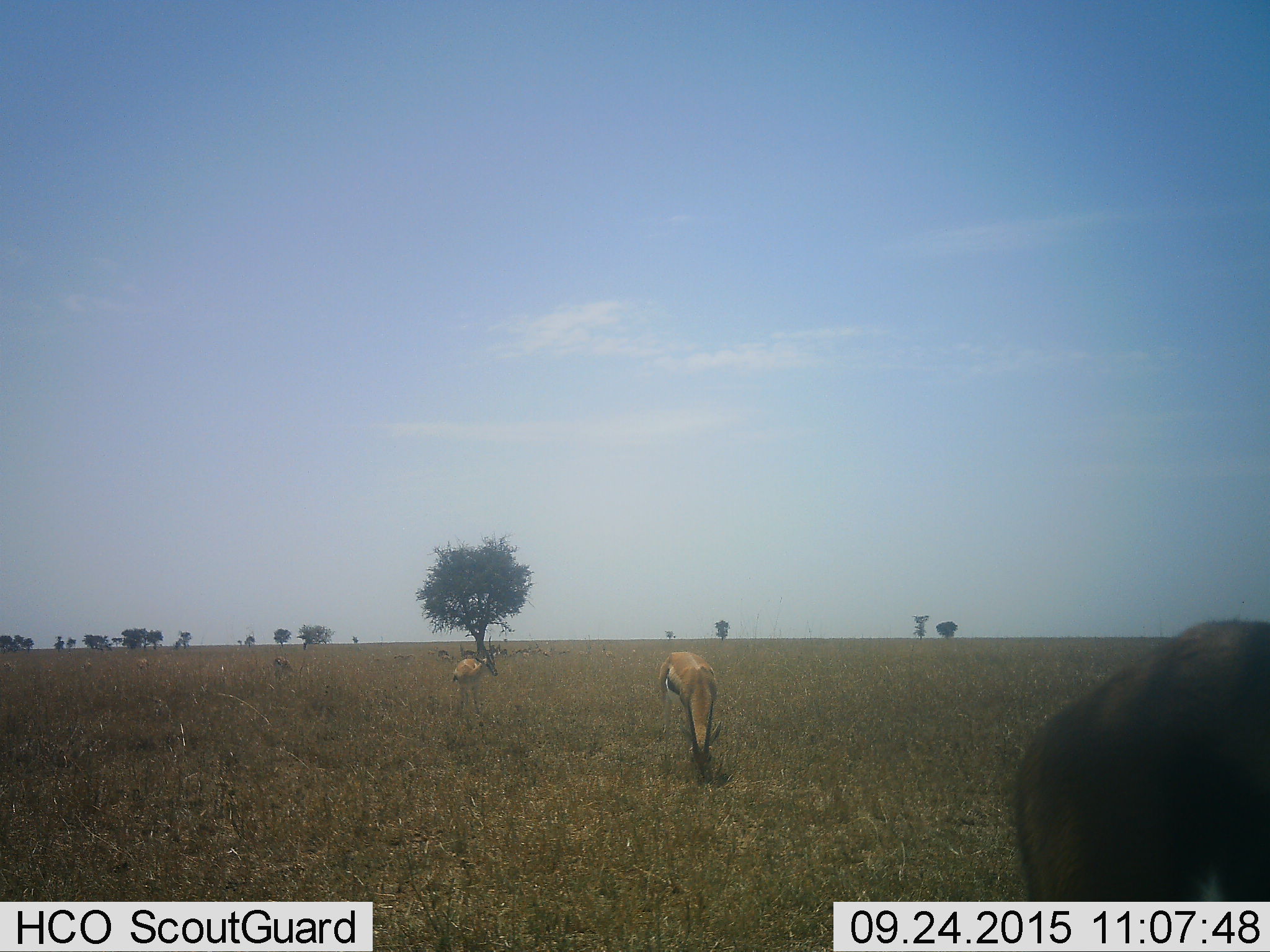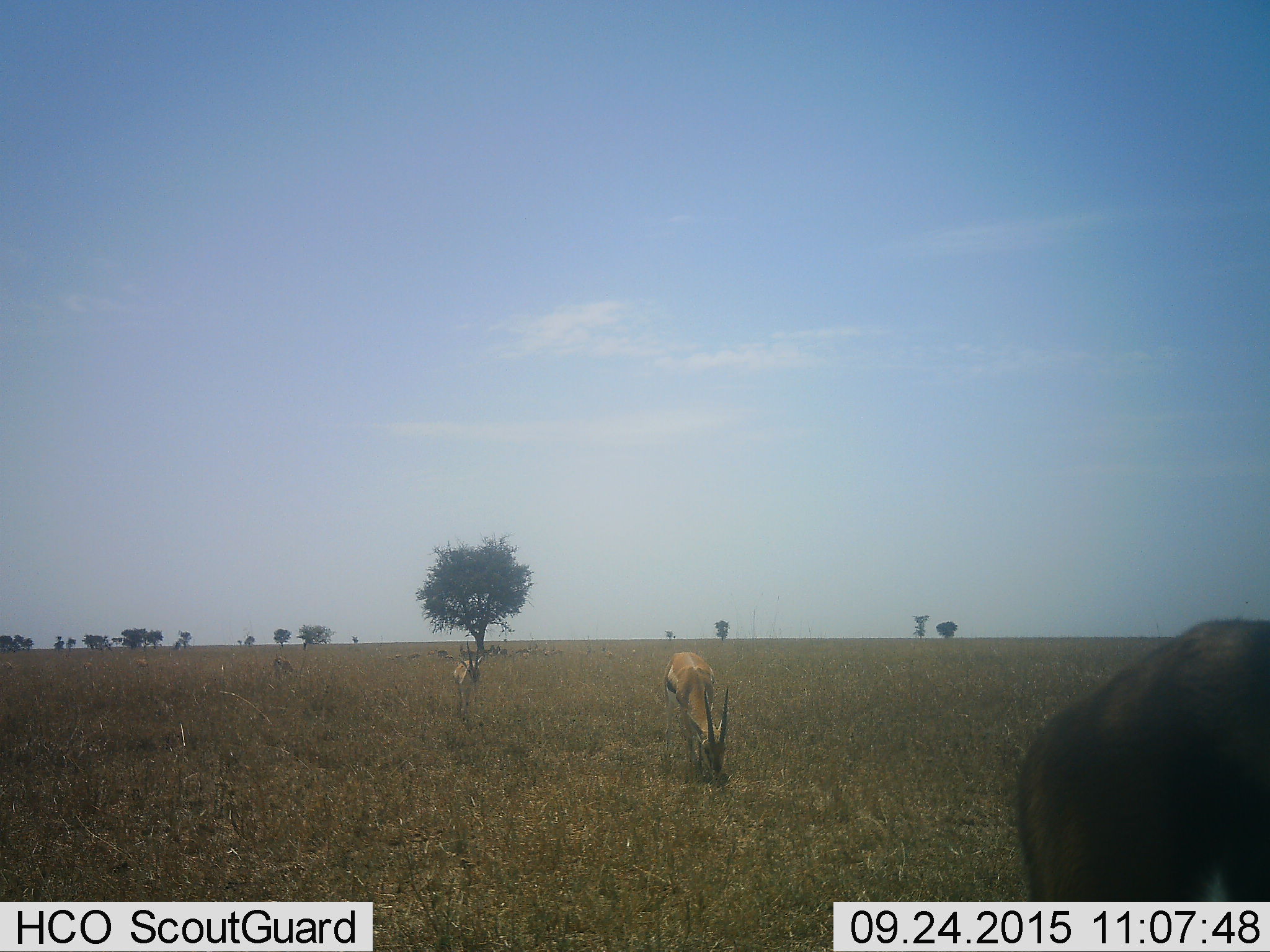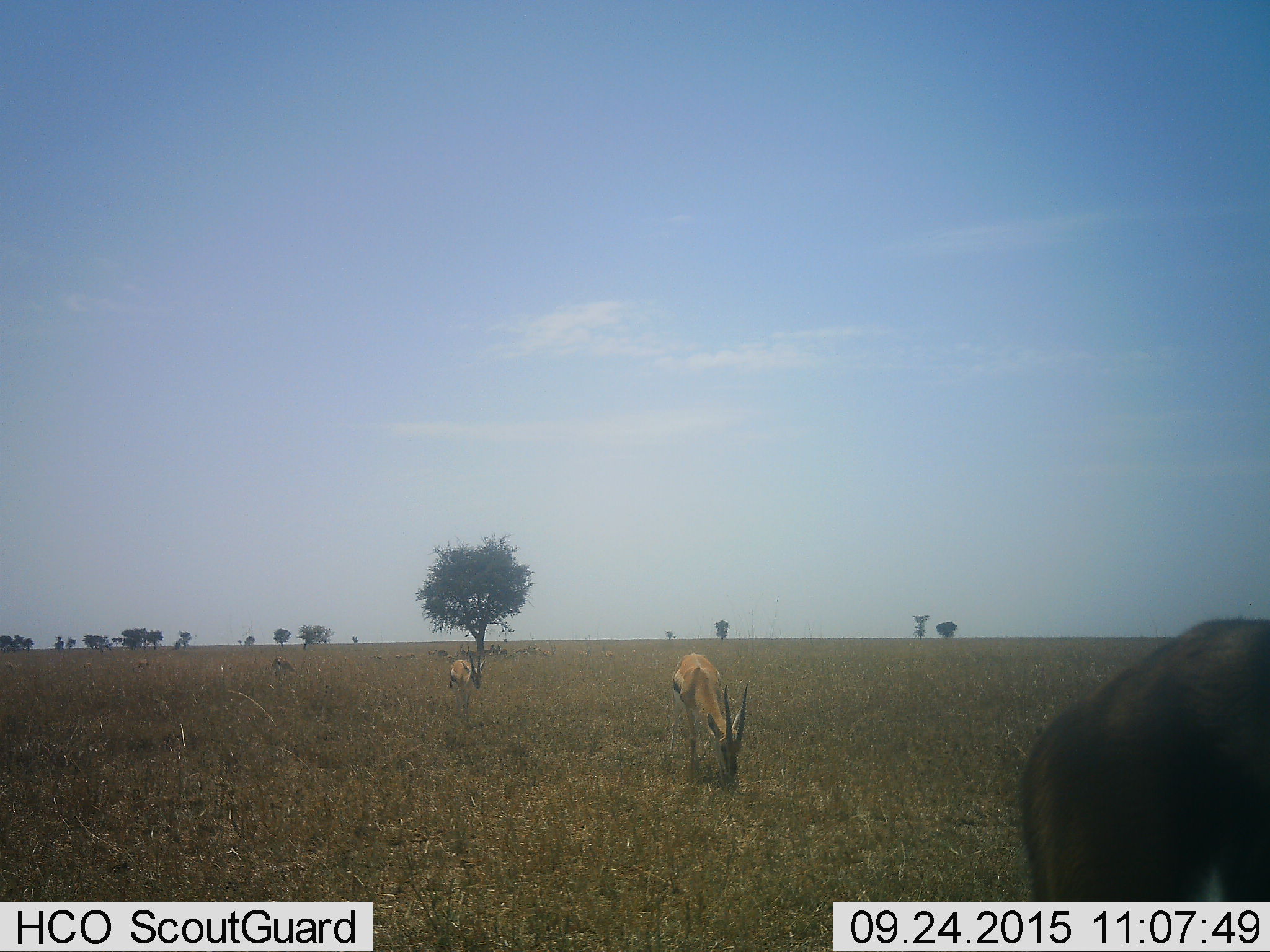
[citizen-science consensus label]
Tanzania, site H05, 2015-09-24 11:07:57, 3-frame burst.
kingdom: Animalia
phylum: Chordata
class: Mammalia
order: Artiodactyla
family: Bovidae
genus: Eudorcas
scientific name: Eudorcas thomsonii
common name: thomson's gazelle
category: gazellethomsons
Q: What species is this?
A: Gazellethomsons (thomson's gazelle) (Eudorcas thomsonii).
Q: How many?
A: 11-50.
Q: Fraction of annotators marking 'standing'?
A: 44%.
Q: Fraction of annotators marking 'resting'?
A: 11%.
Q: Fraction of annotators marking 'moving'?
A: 11%.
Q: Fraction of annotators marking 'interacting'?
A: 0%.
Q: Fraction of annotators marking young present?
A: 11%.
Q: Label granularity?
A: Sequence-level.